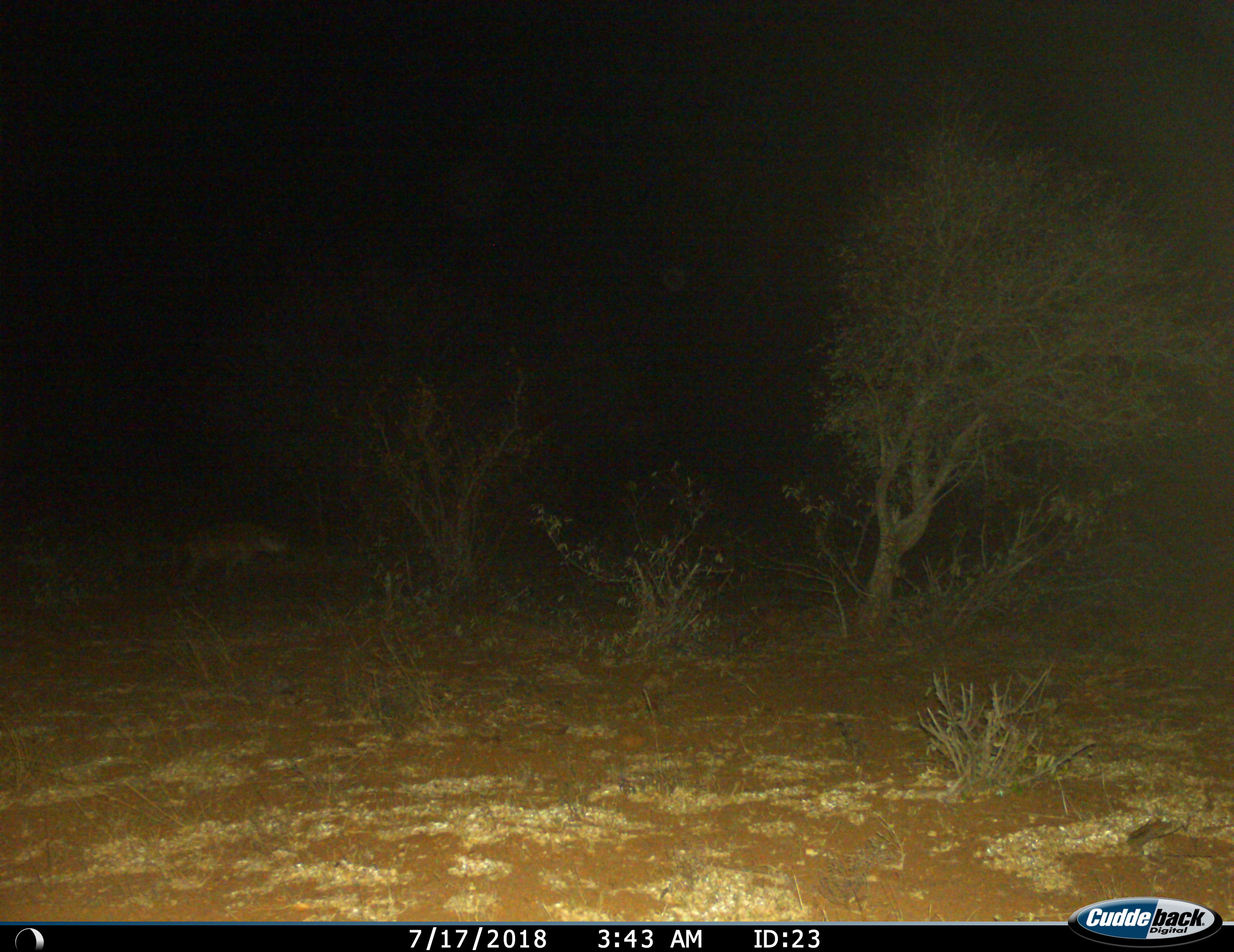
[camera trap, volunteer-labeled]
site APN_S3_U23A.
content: unidentified animal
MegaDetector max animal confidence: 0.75